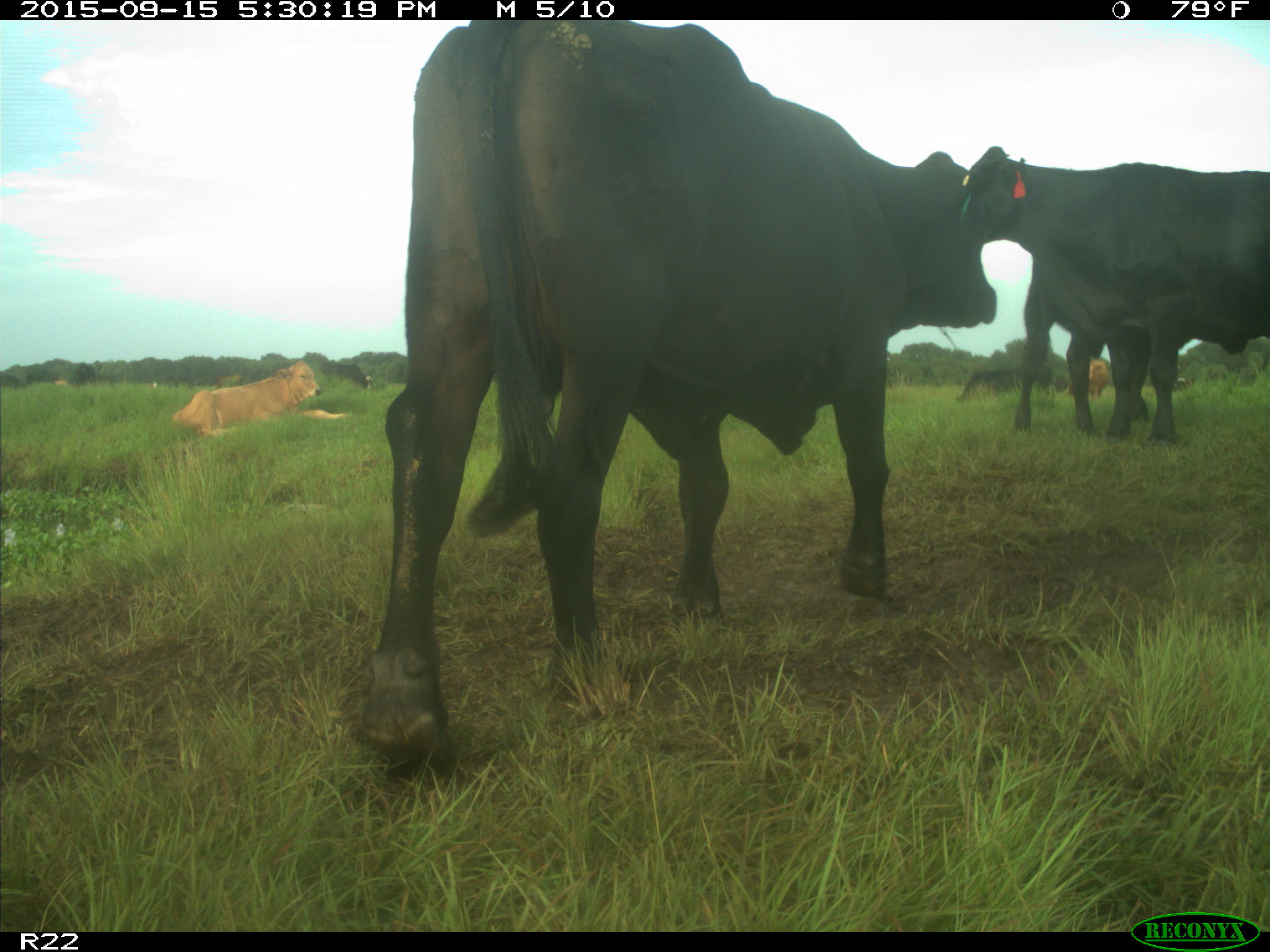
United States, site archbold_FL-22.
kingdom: Animalia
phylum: Chordata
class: Mammalia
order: Artiodactyla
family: Bovidae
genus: Bos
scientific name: Bos taurus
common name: domestic cow